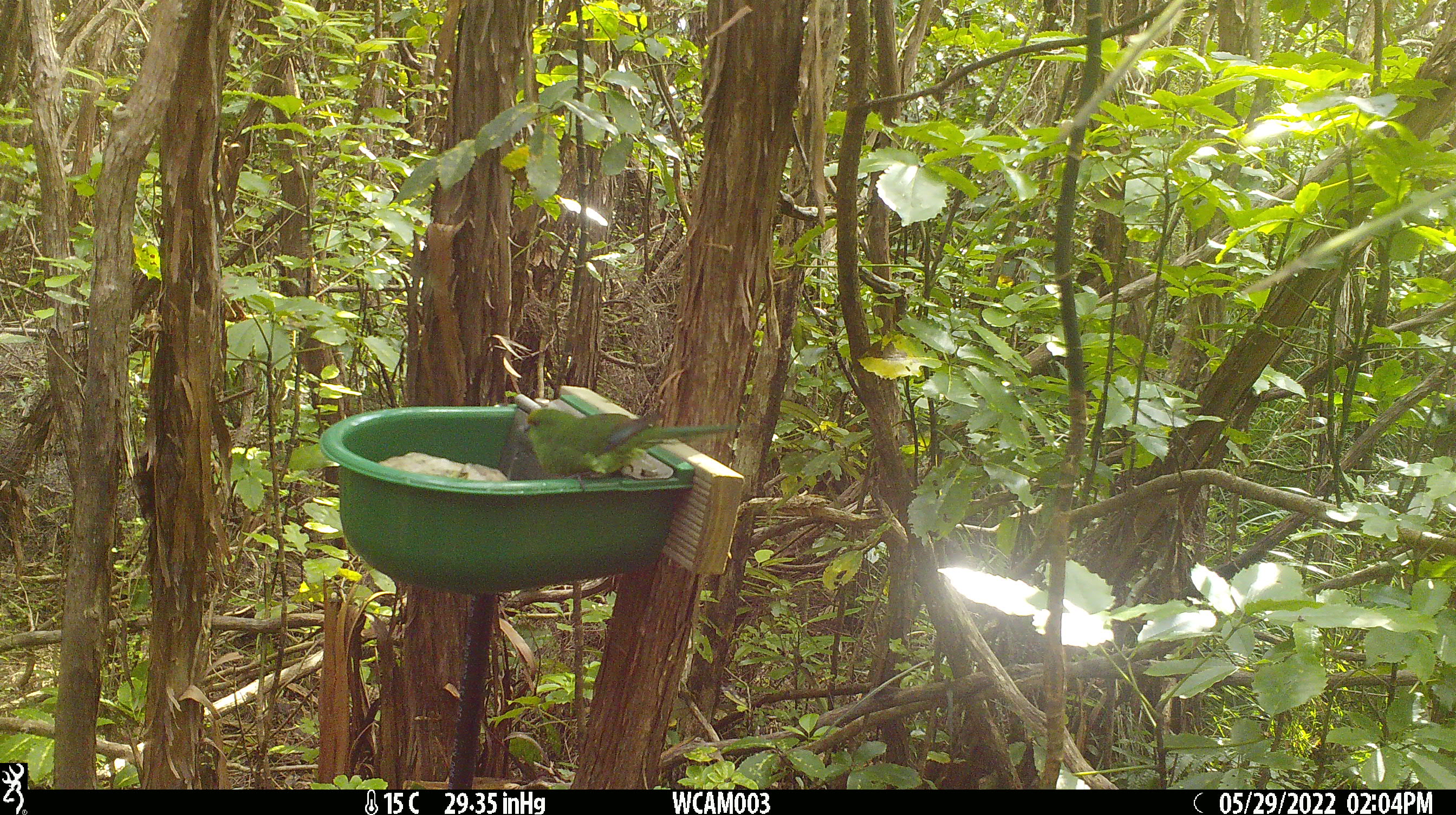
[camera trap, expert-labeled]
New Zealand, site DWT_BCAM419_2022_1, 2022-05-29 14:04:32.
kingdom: Animalia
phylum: Chordata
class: Aves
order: Psittaciformes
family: Psittaculidae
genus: Cyanoramphus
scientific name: Cyanoramphus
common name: parakeet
Parakeet (Cyanoramphus).